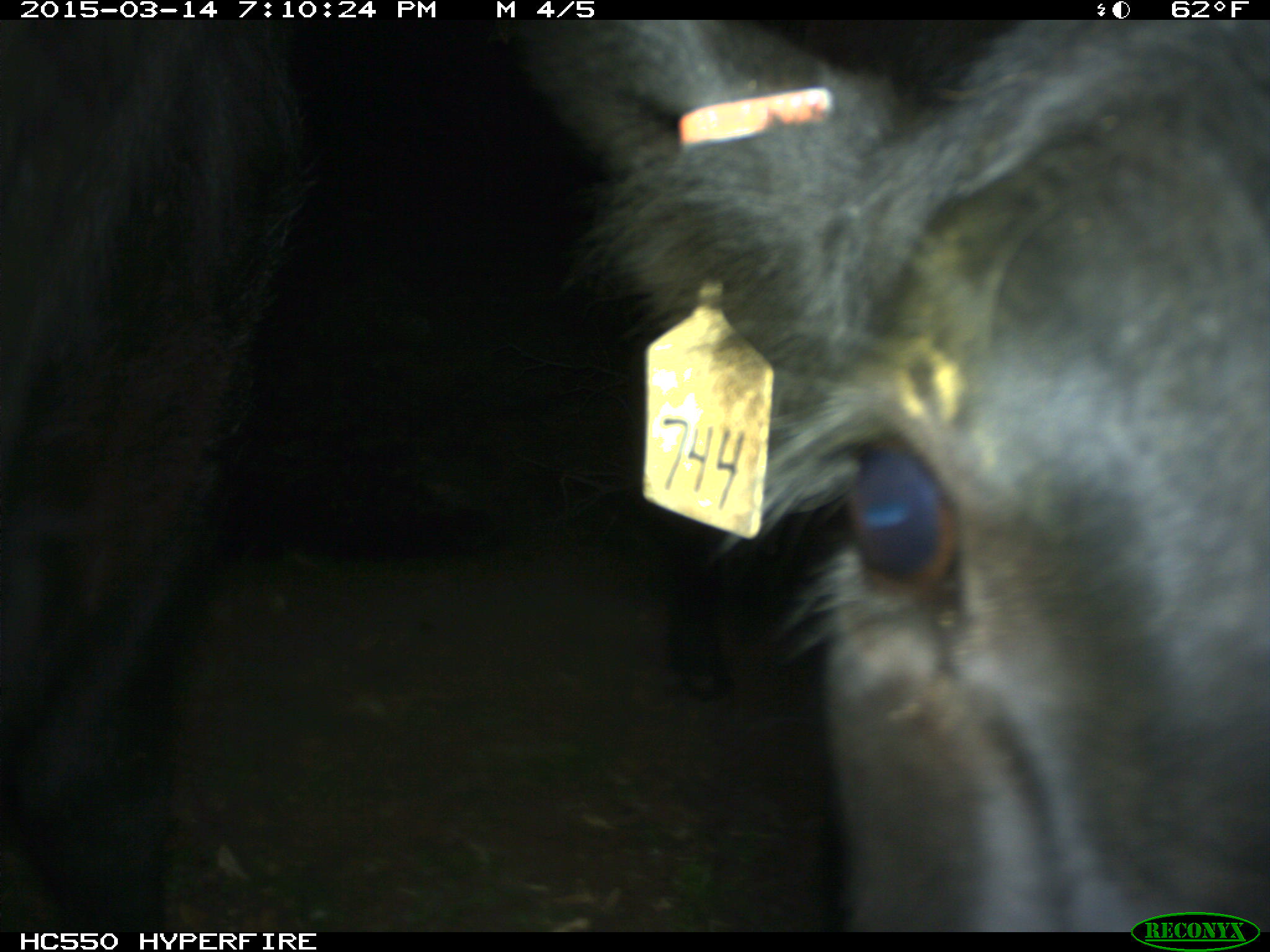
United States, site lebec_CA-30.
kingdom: Animalia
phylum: Chordata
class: Mammalia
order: Artiodactyla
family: Bovidae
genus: Bos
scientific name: Bos taurus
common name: domestic cow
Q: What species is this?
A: Bos taurus (domestic cow).